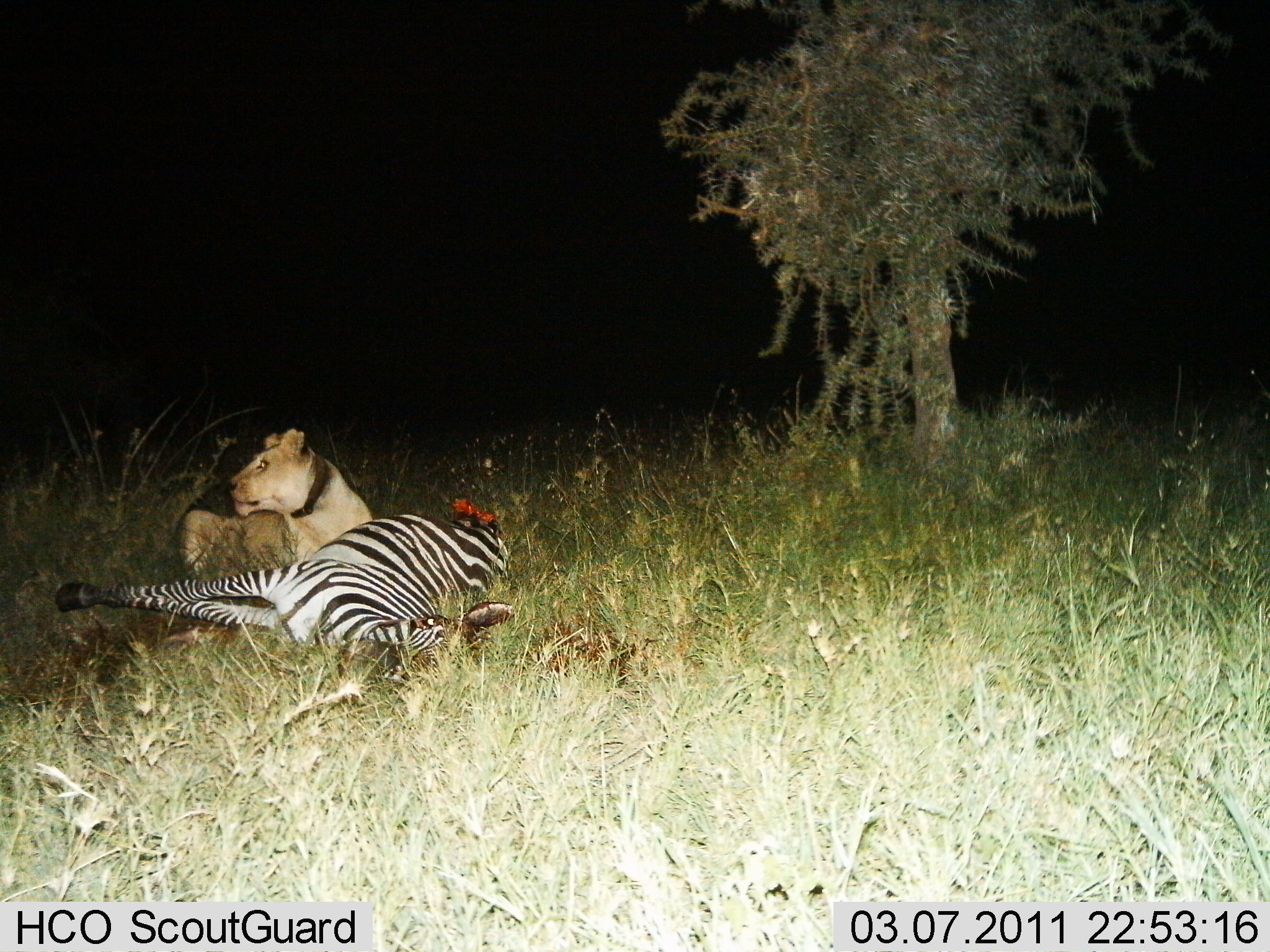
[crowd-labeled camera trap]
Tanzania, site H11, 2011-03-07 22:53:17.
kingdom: Animalia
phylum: Chordata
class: Mammalia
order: Carnivora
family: Felidae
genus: Panthera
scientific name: Panthera leo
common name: lion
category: lionfemale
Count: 1.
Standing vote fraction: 0%.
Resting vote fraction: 19%.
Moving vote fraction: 0%.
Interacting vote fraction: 6%.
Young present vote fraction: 0%.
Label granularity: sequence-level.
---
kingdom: Animalia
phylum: Chordata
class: Mammalia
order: Perissodactyla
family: Equidae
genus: Equus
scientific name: Equus quagga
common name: plains zebra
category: zebra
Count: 1.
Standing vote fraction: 0%.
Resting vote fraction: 46%.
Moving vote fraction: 0%.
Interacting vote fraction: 62%.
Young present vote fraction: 0%.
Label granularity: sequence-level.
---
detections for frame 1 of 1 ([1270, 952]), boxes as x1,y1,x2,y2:
animal: 53,498,515,699; 183,428,374,573